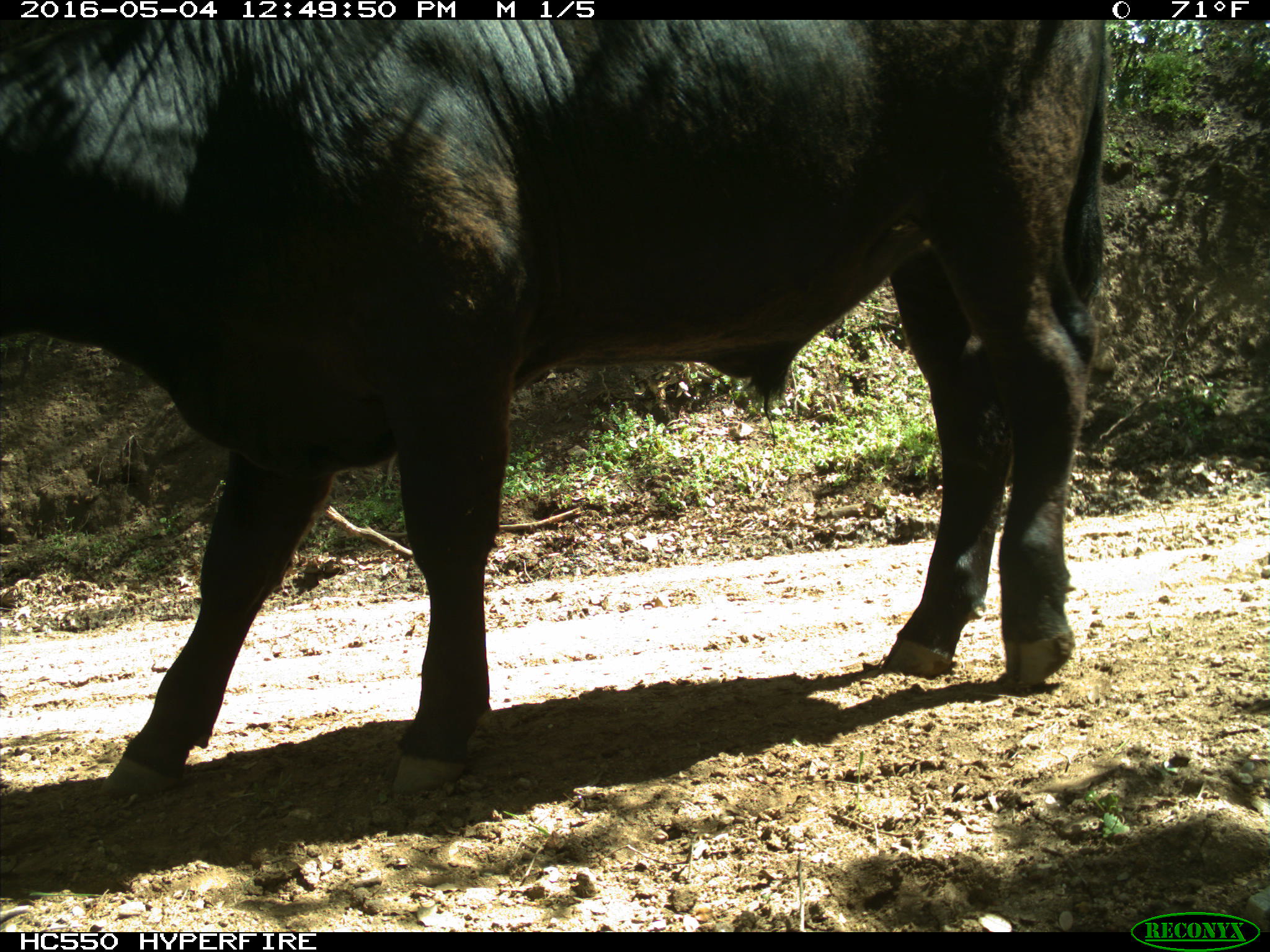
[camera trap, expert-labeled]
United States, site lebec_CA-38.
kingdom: Animalia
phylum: Chordata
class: Mammalia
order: Artiodactyla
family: Bovidae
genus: Bos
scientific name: Bos taurus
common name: domestic cow